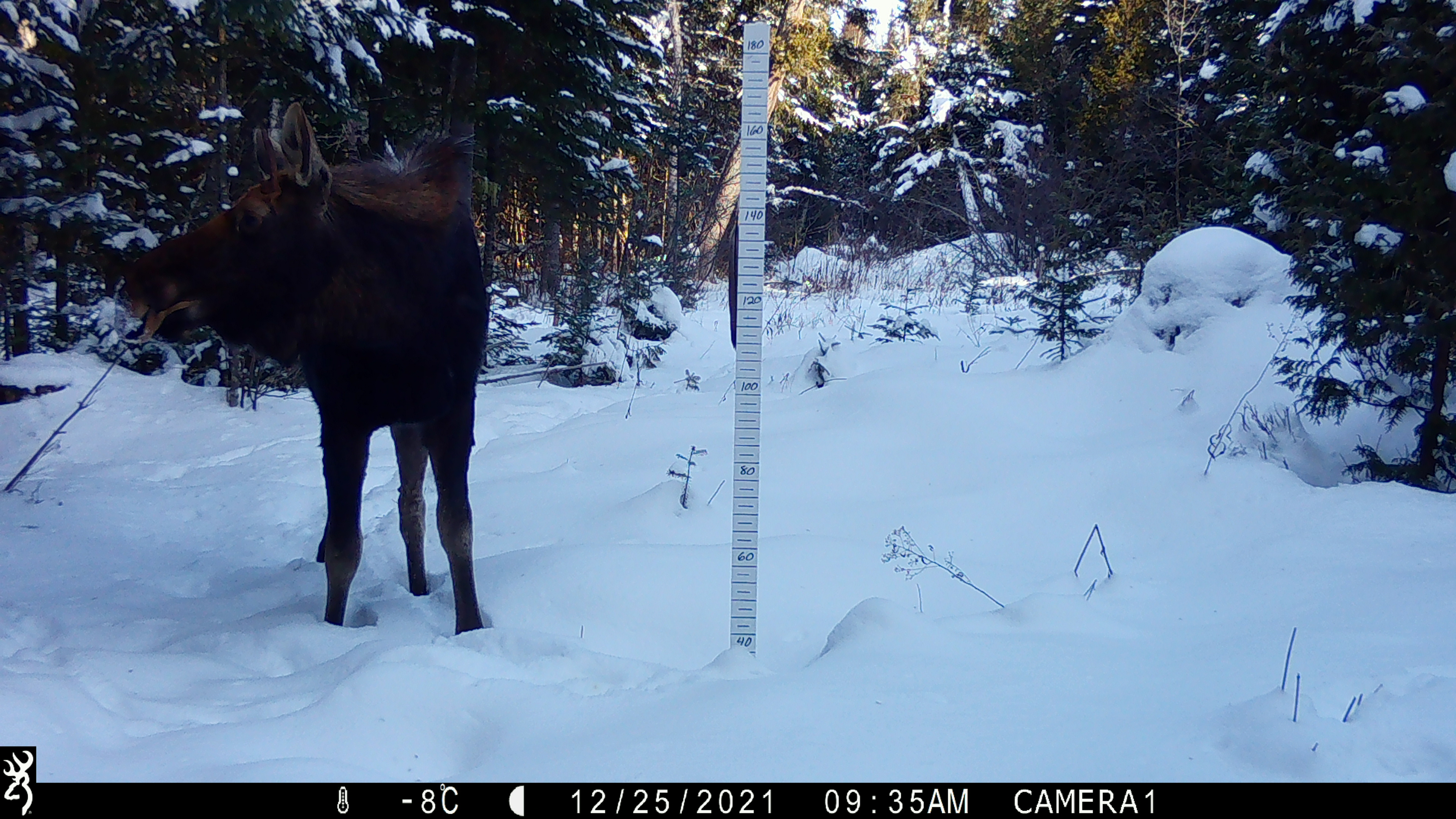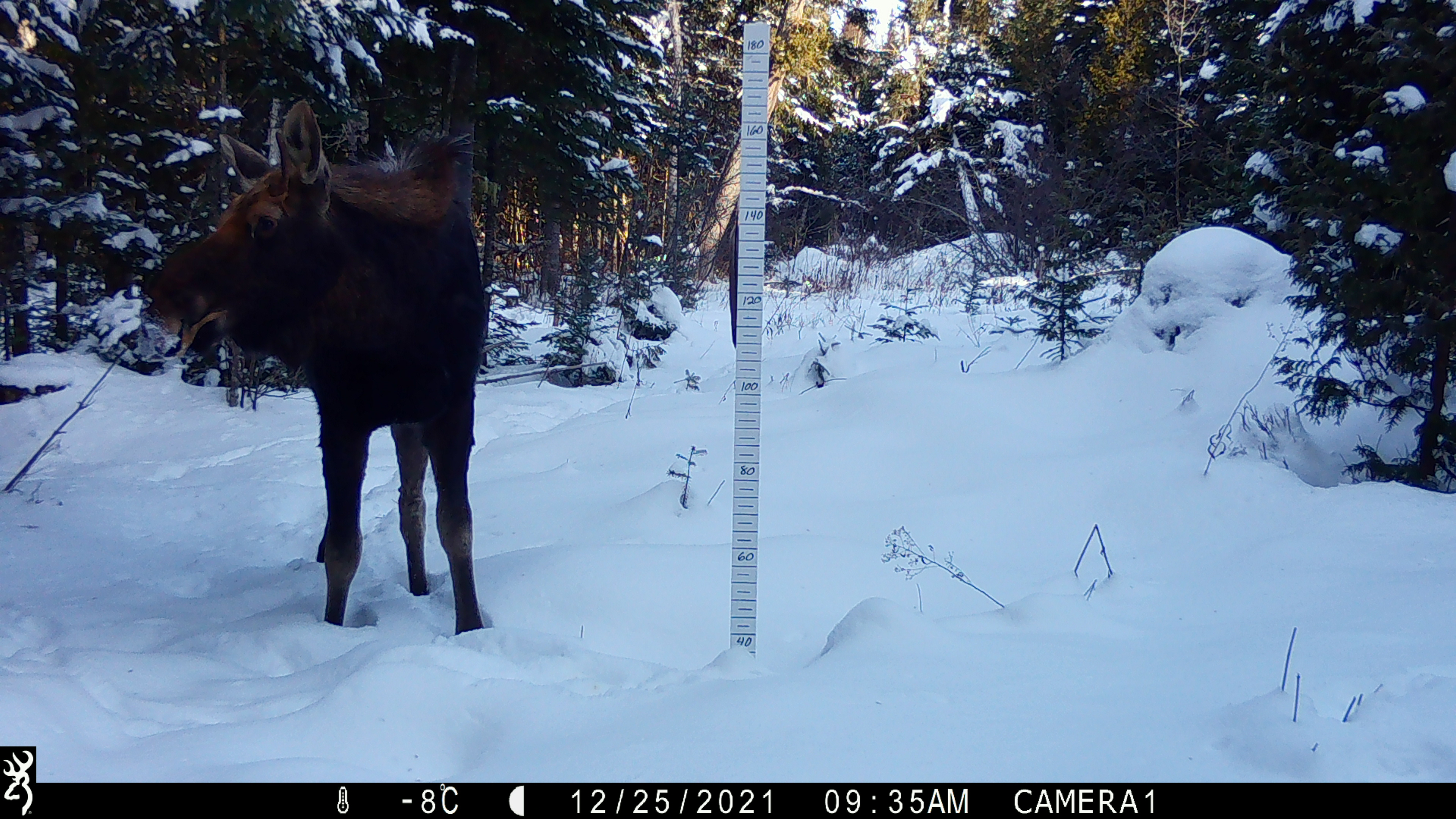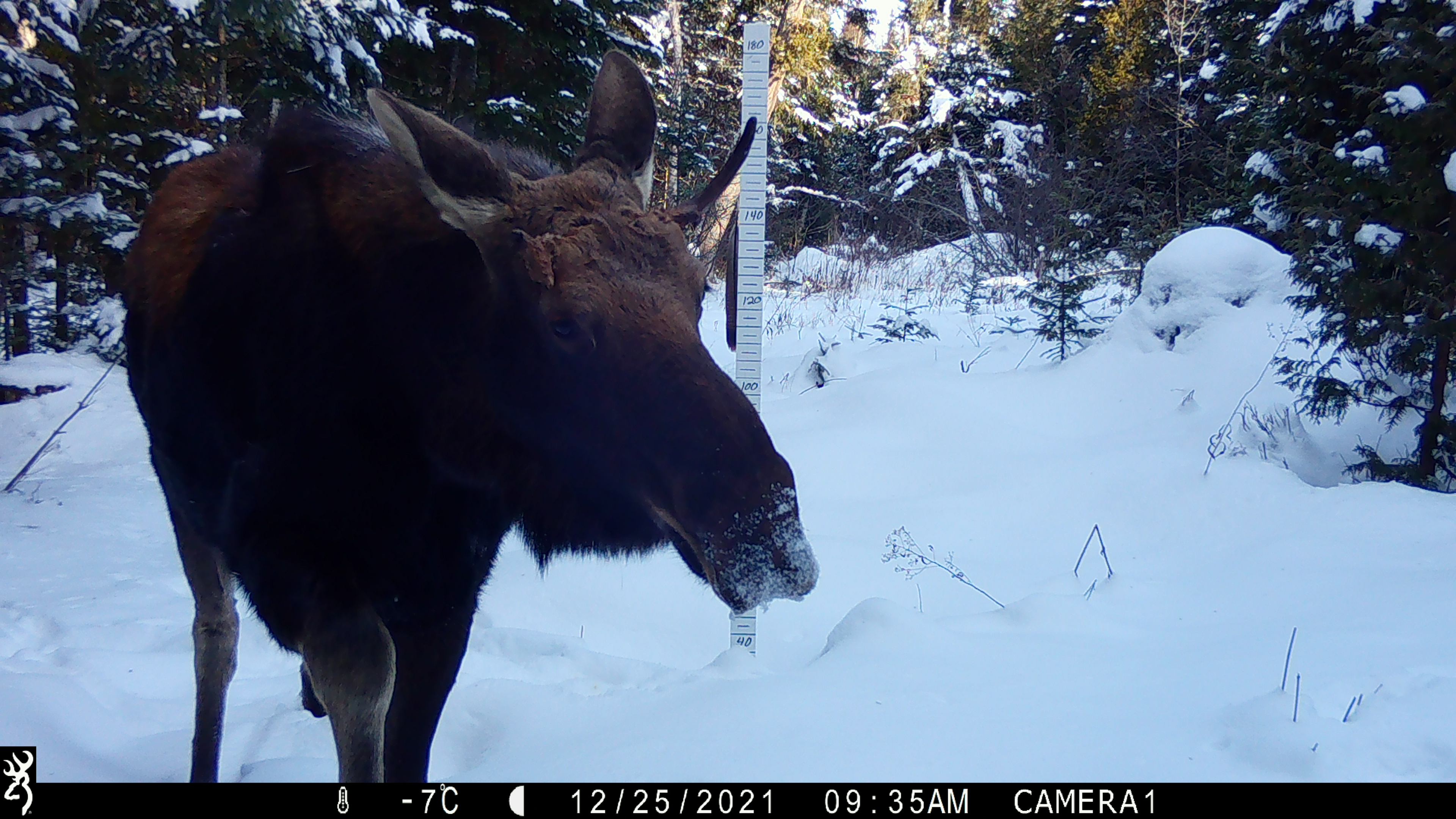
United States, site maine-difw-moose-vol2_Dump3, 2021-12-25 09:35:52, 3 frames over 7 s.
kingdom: Animalia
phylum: Chordata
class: Mammalia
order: Artiodactyla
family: Cervidae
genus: Alces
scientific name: Alces alces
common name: moose